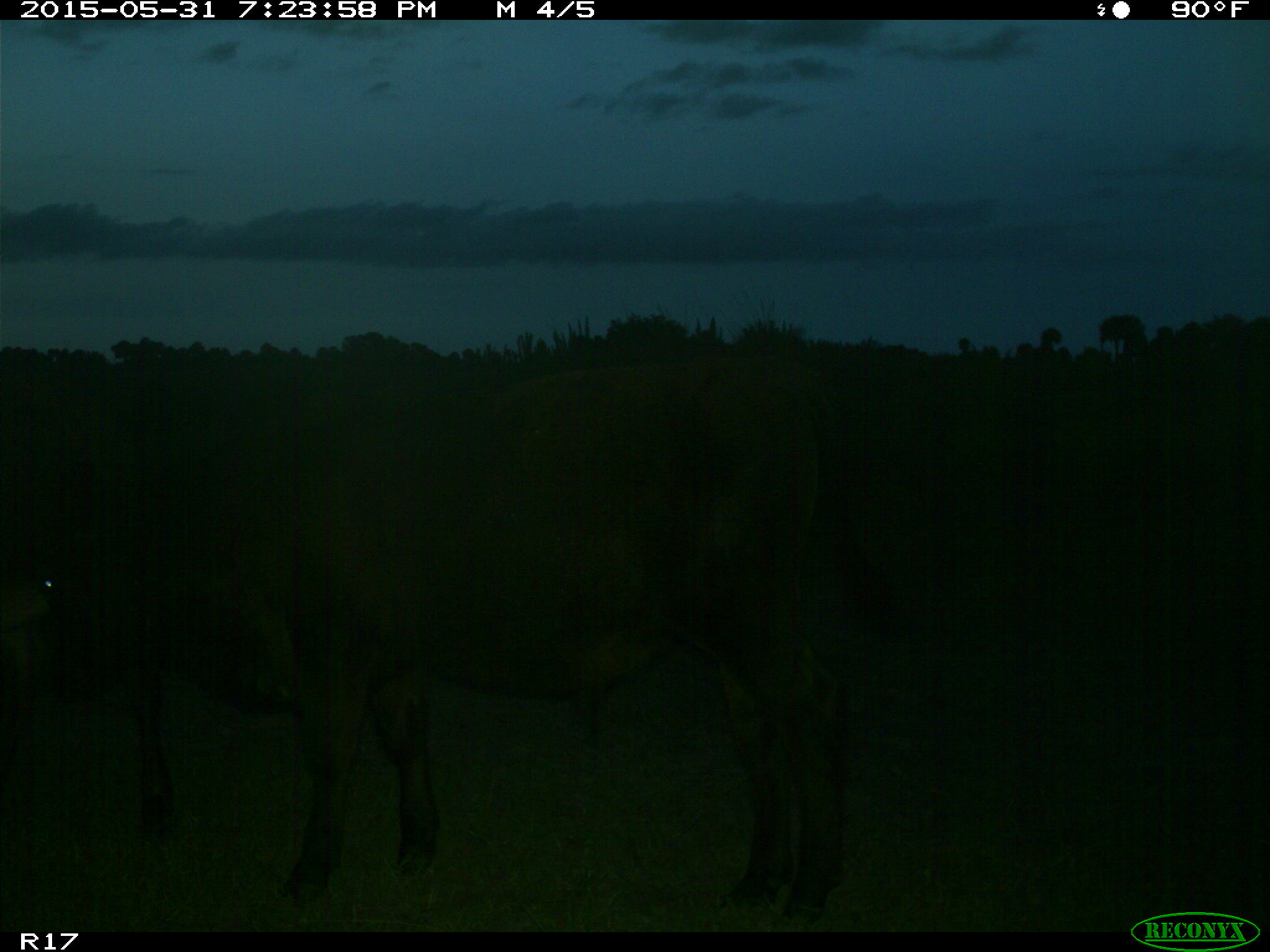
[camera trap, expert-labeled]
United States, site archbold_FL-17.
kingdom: Animalia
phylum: Chordata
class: Mammalia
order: Artiodactyla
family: Bovidae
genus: Bos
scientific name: Bos taurus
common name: domestic cow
Bos taurus (domestic cow).